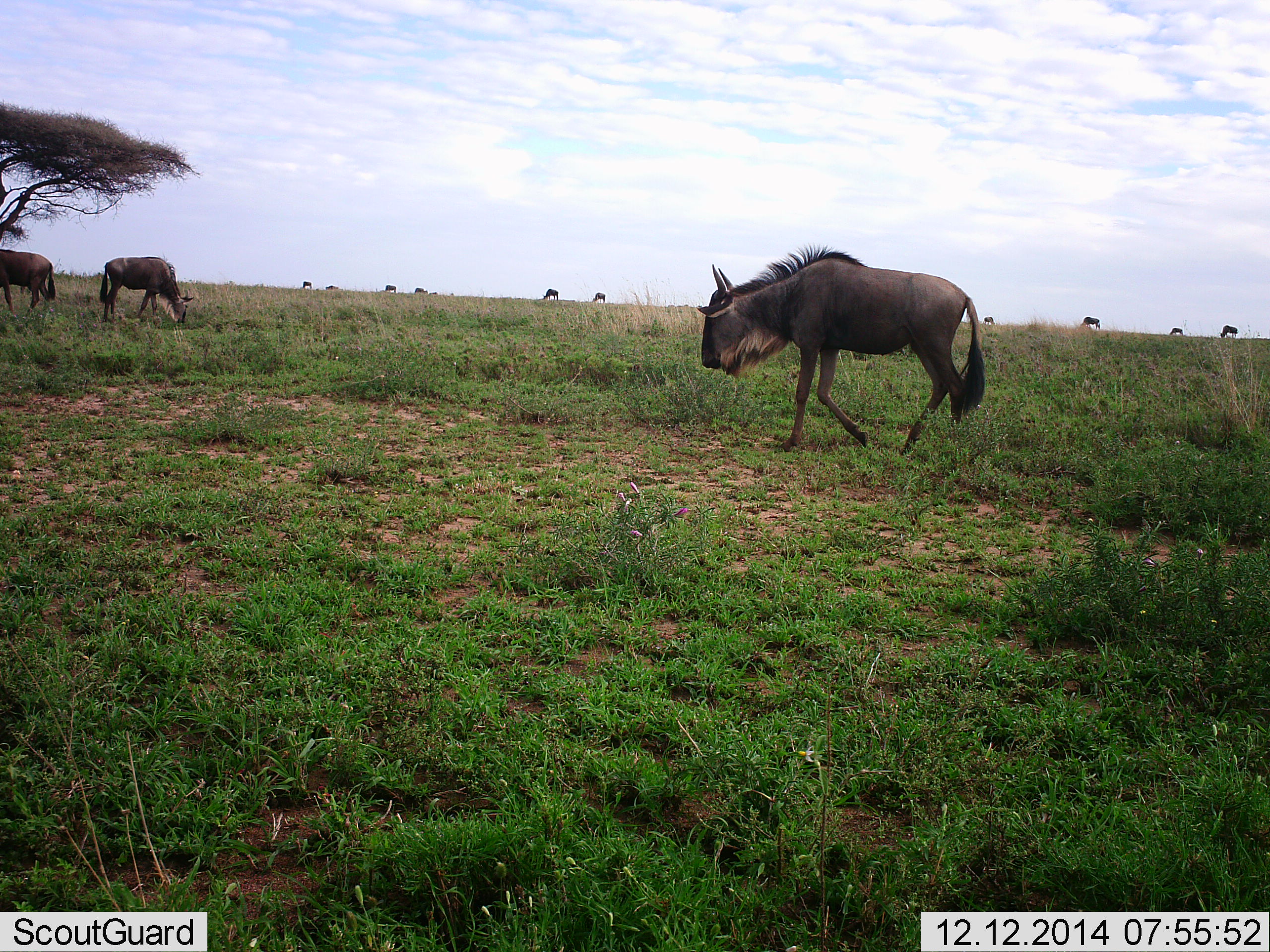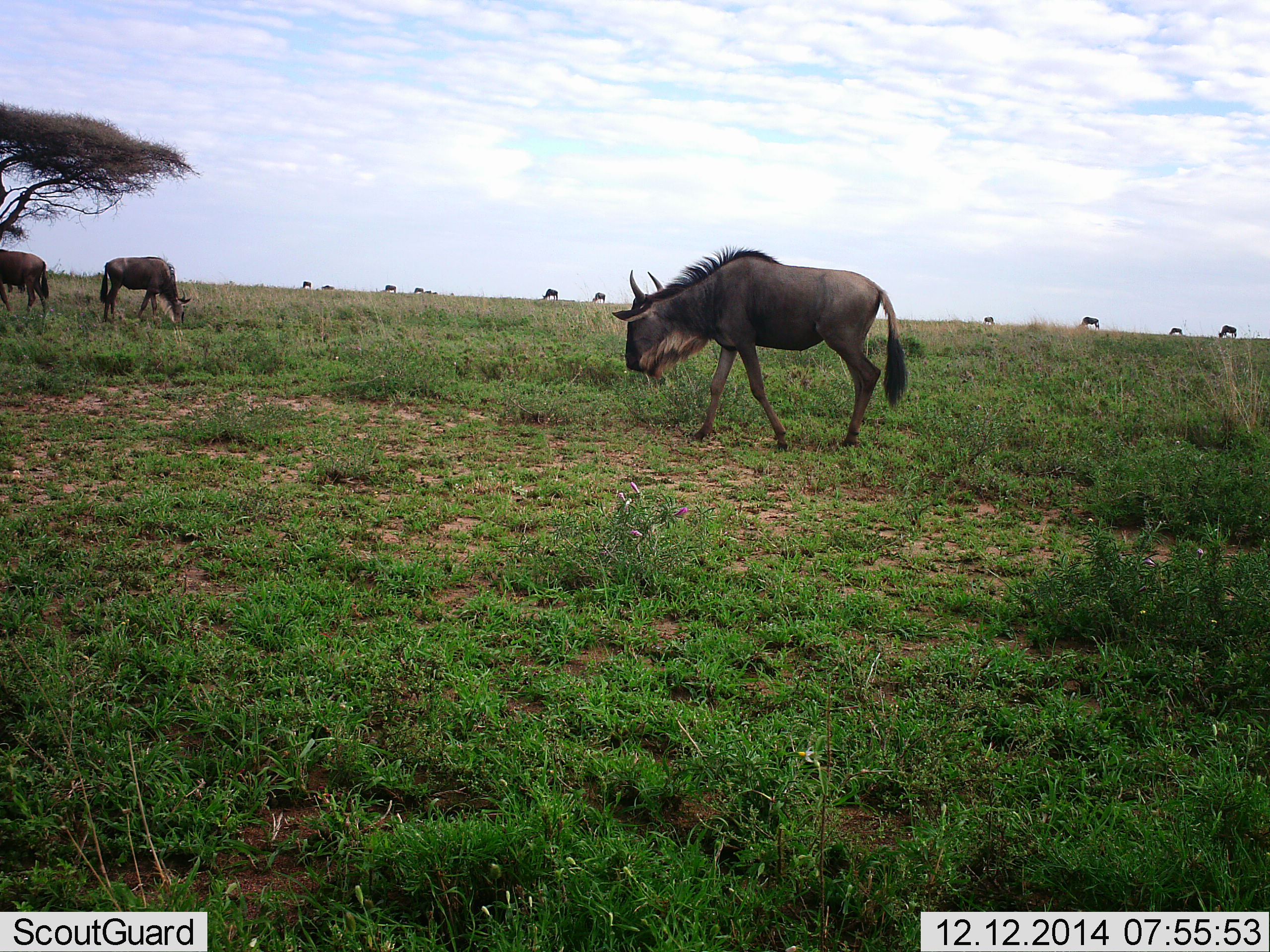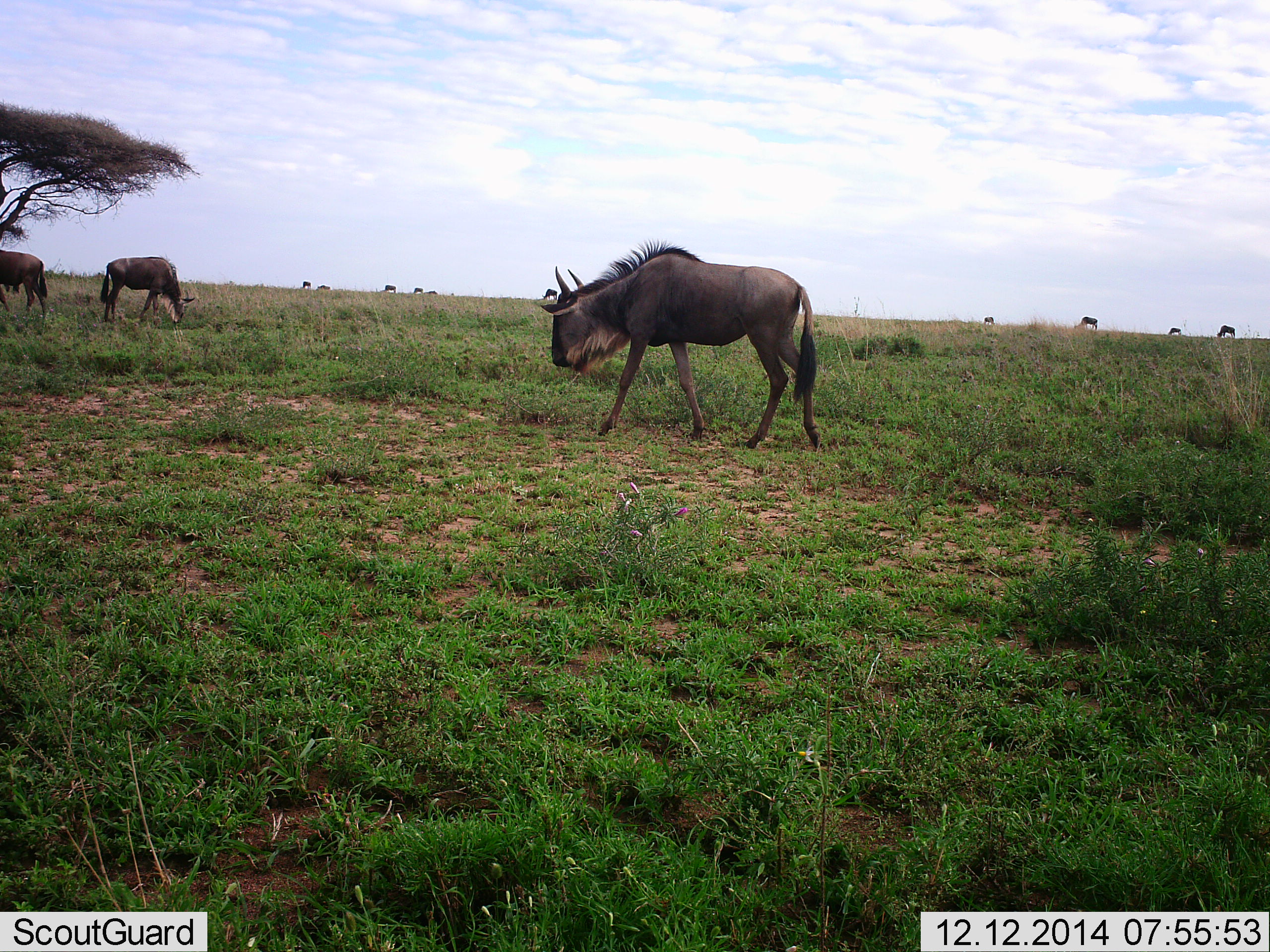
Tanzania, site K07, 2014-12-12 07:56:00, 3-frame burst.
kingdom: Animalia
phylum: Chordata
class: Mammalia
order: Artiodactyla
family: Bovidae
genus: Connochaetes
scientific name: Connochaetes taurinus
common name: blue wildebeest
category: wildebeest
Wildebeest (blue wildebeest) (Connochaetes taurinus), count 11-50. Behavior (volunteer vote fractions): standing 60%, resting 10%, moving 70%, interacting 0%. Young present (vote fraction): 0%. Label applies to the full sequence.